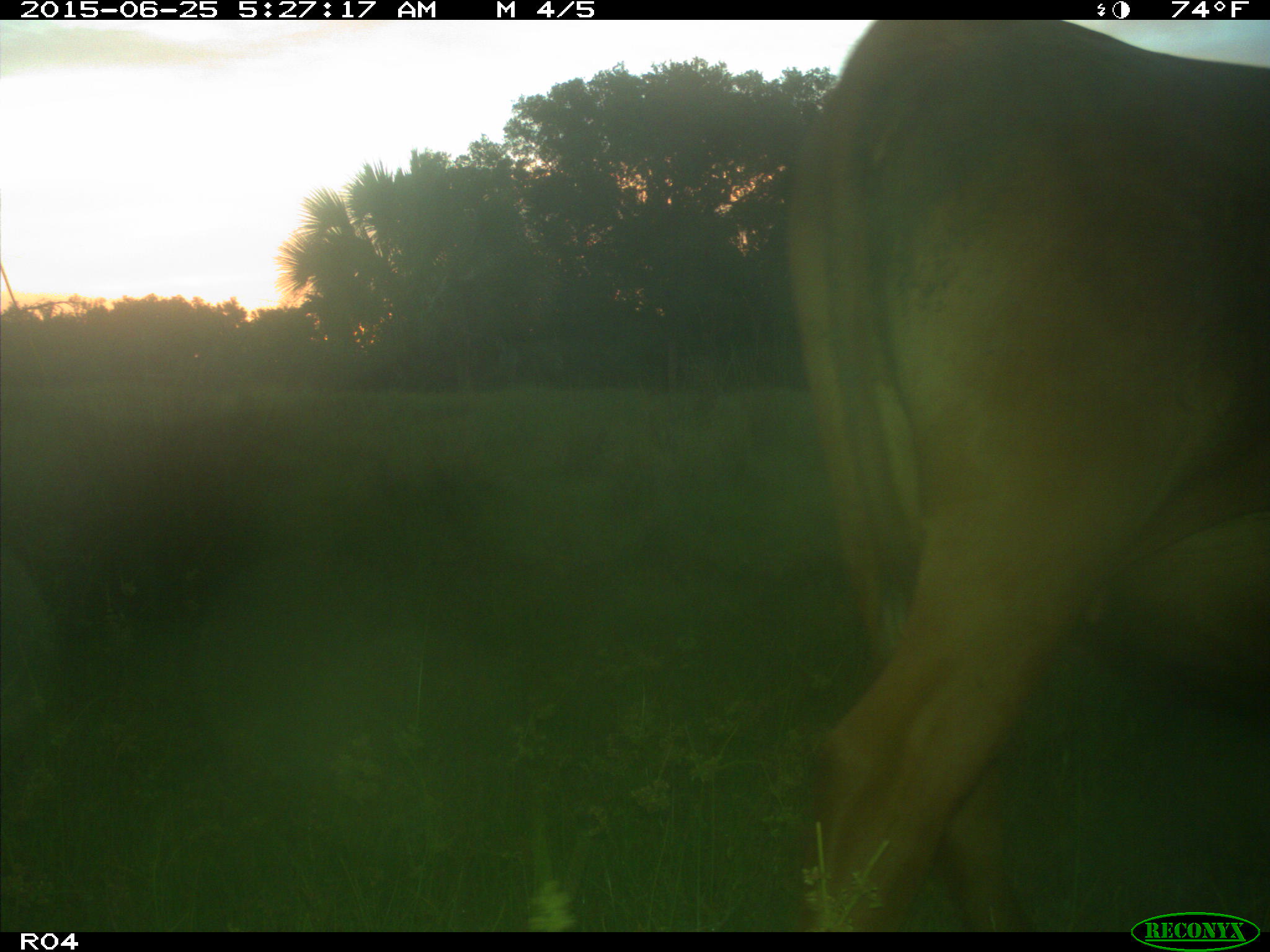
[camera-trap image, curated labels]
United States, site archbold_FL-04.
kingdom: Animalia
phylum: Chordata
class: Mammalia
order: Artiodactyla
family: Bovidae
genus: Bos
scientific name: Bos taurus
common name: domestic cow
Bos taurus (domestic cow).